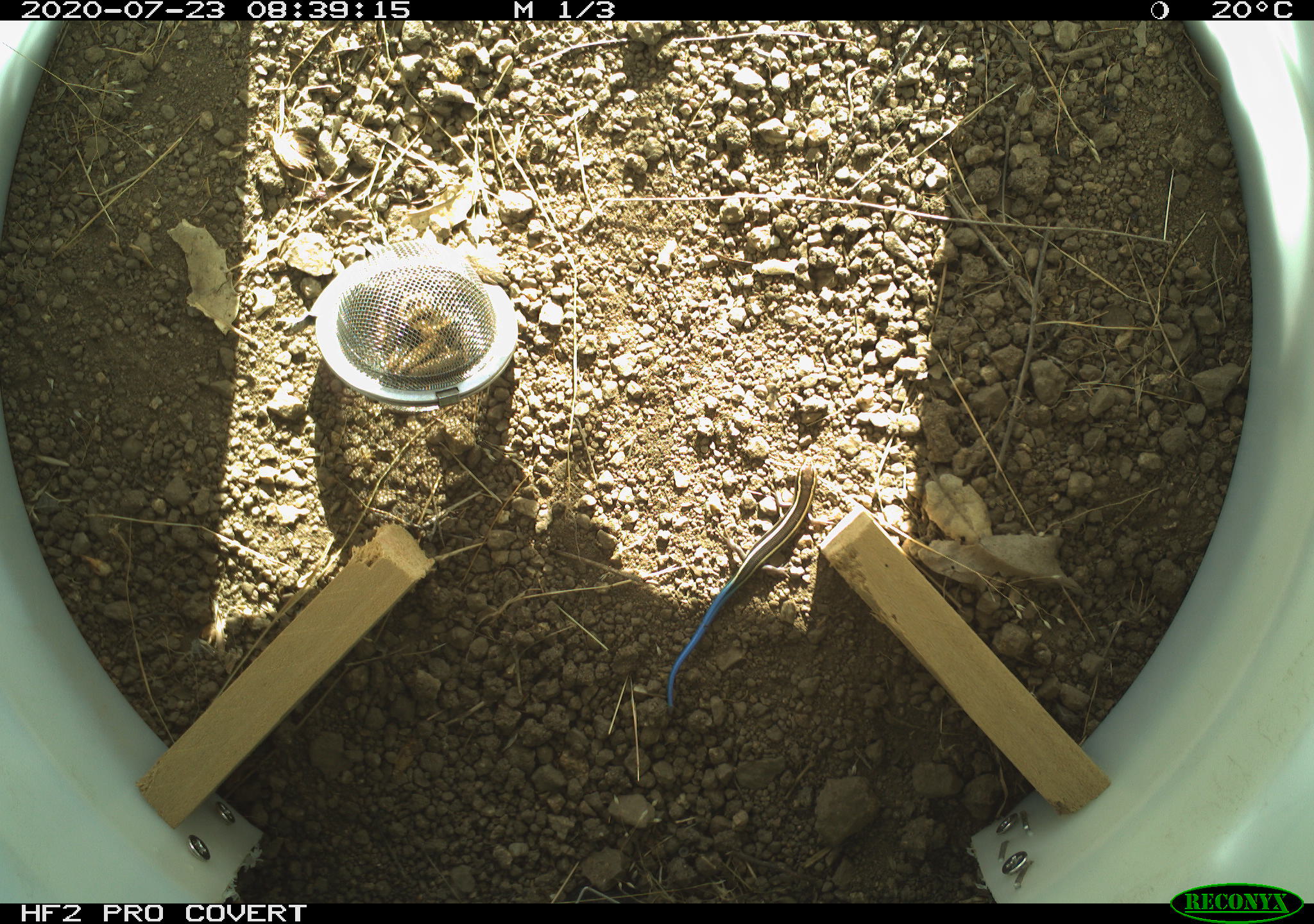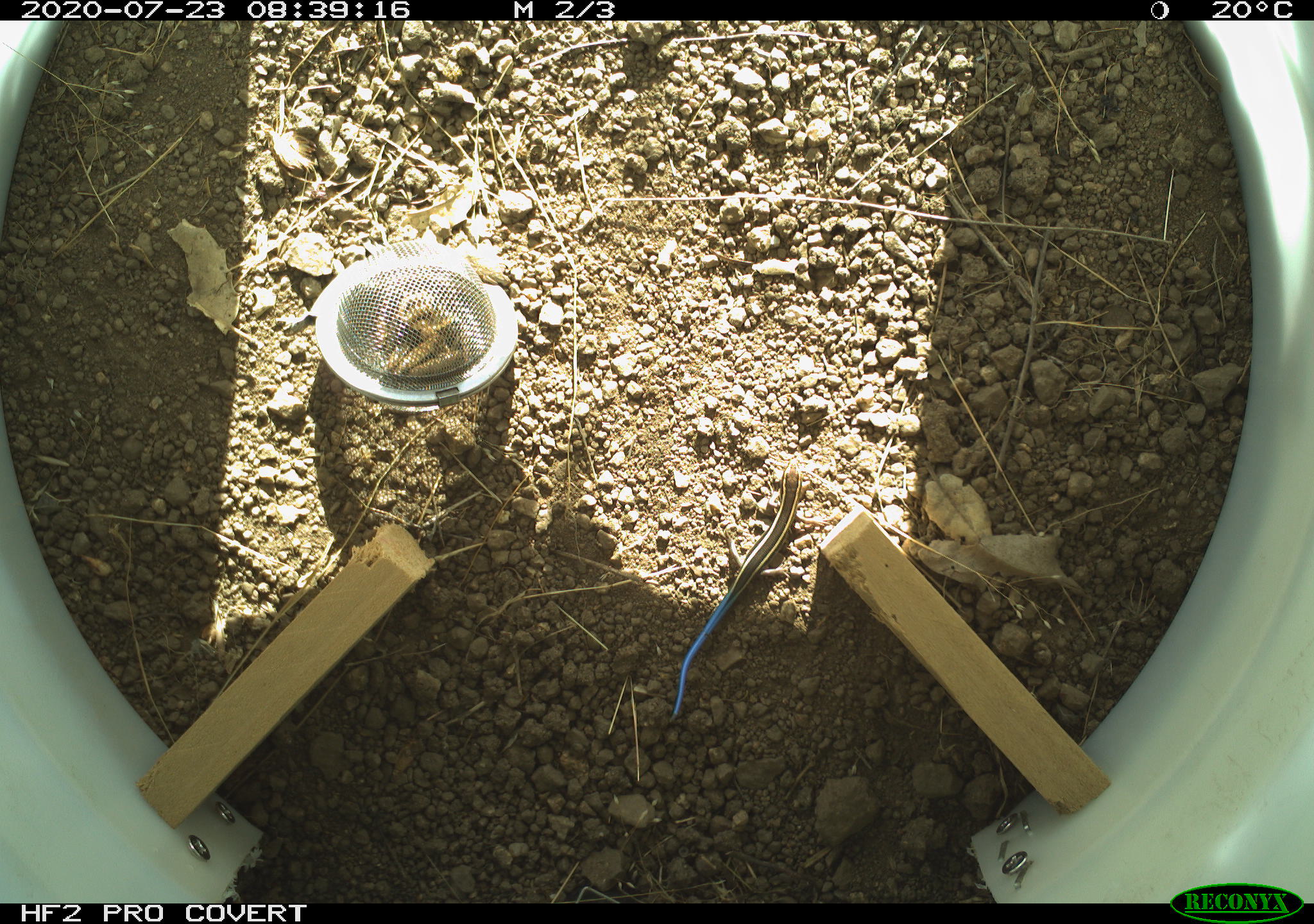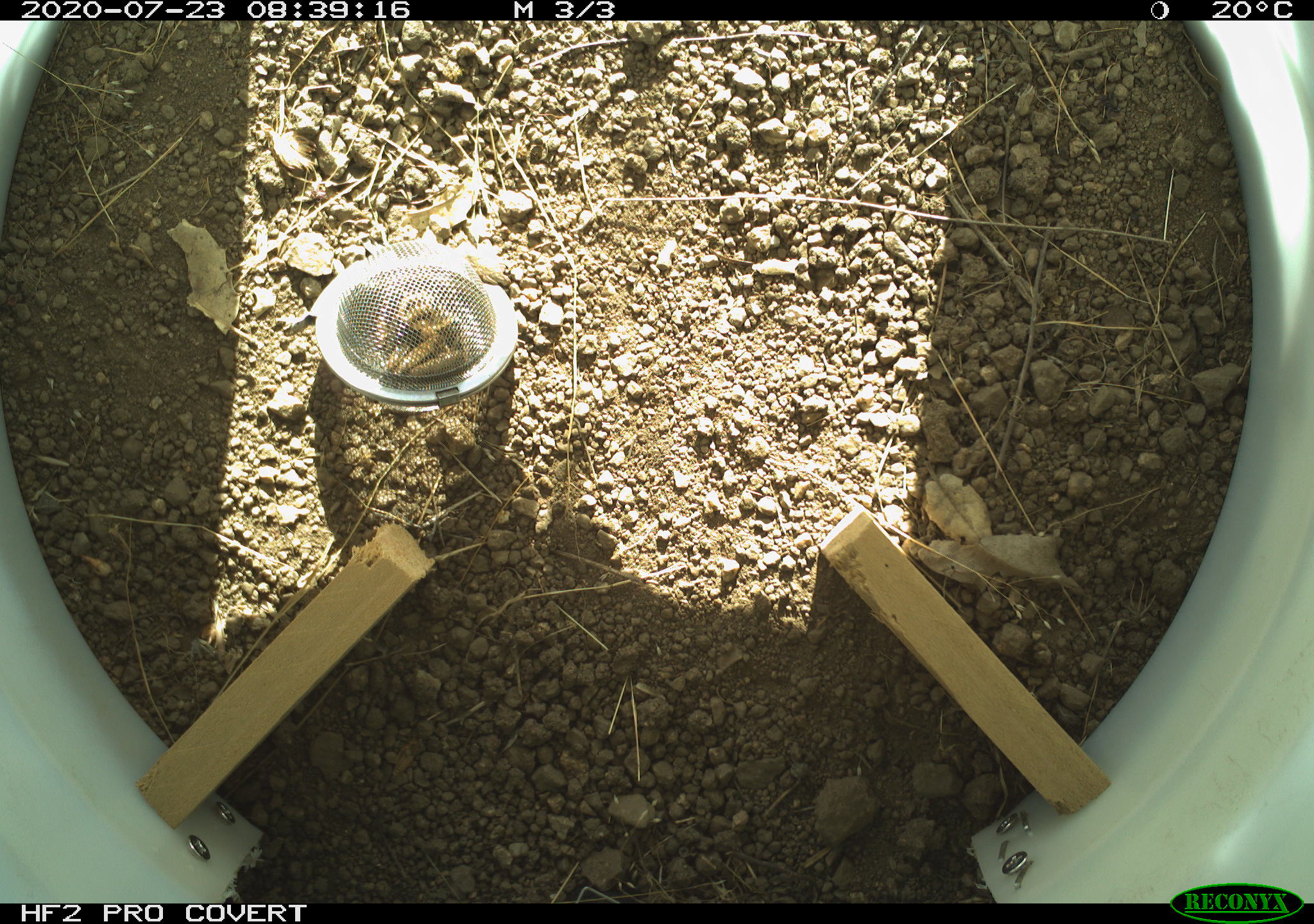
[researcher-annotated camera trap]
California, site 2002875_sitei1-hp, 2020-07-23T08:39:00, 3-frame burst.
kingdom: Animalia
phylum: Chordata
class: Reptilia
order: Squamata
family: Scincidae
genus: Plestiodon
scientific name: Plestiodon skiltonianus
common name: western skink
Western skink (Plestiodon skiltonianus).